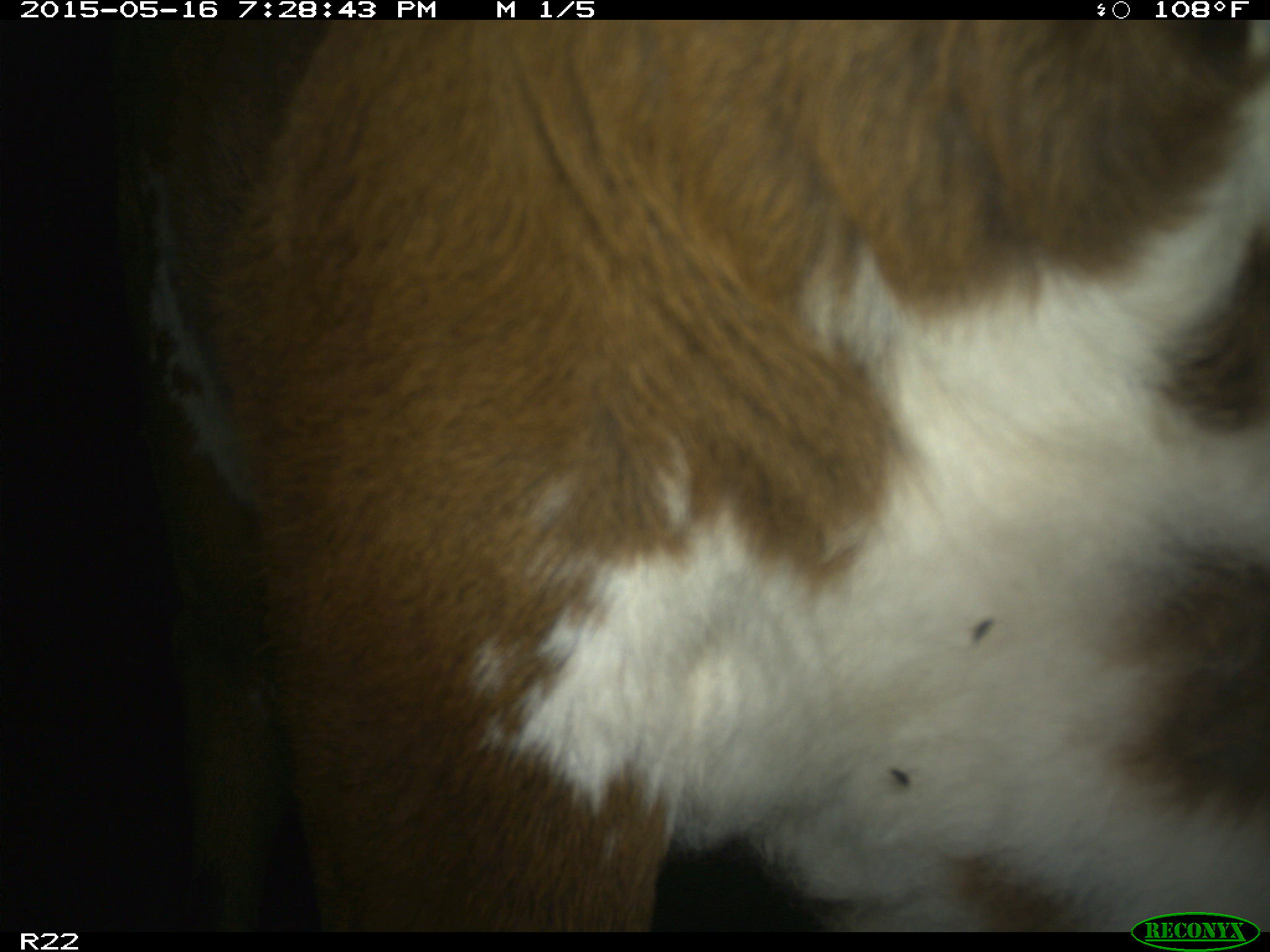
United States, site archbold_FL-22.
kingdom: Animalia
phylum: Chordata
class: Mammalia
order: Artiodactyla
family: Bovidae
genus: Bos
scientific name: Bos taurus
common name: domestic cow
Bos taurus (domestic cow).